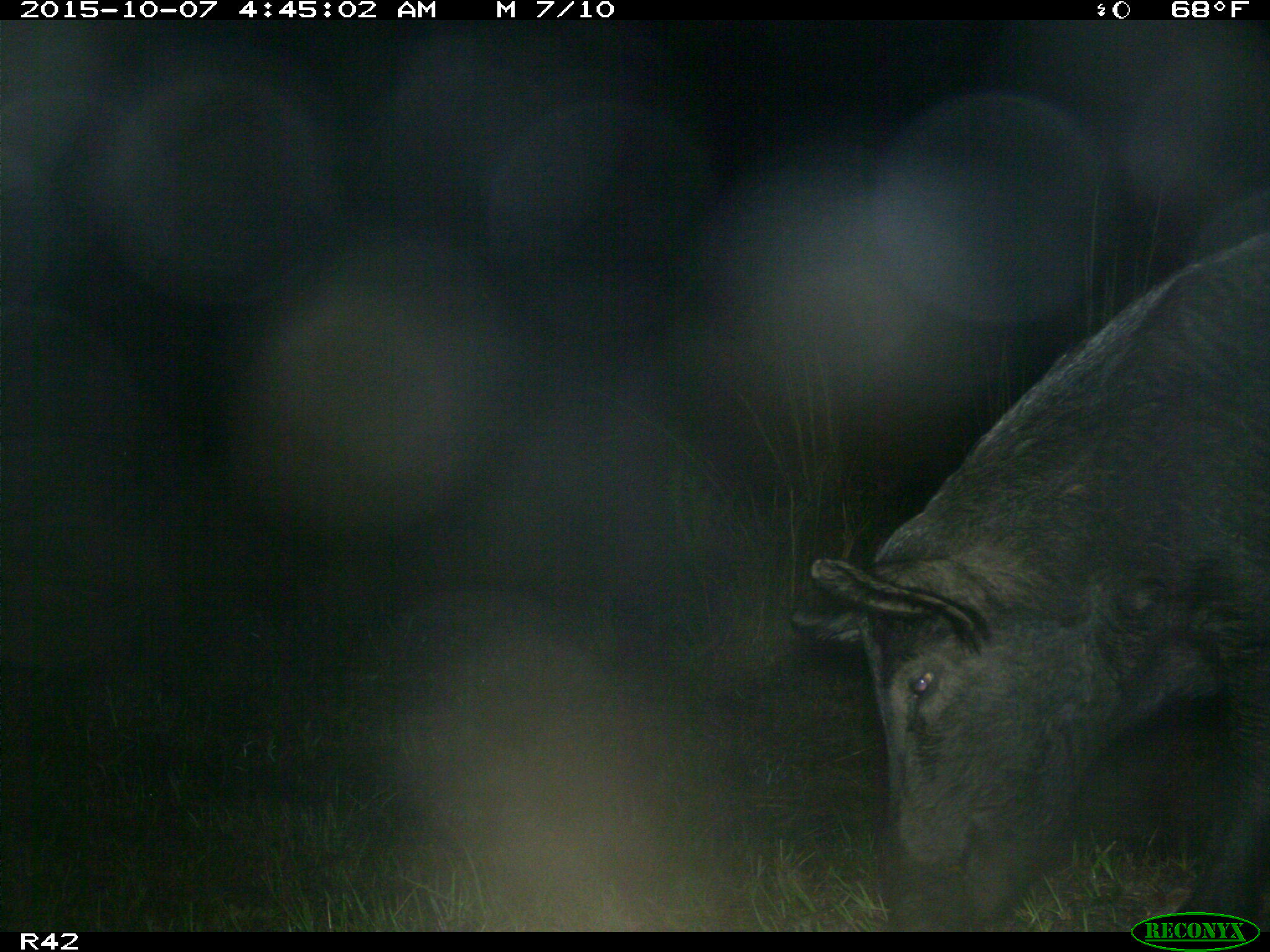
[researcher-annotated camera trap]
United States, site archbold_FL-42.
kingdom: Animalia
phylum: Chordata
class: Mammalia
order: Artiodactyla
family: Suidae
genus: Sus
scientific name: Sus scrofa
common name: wild boar